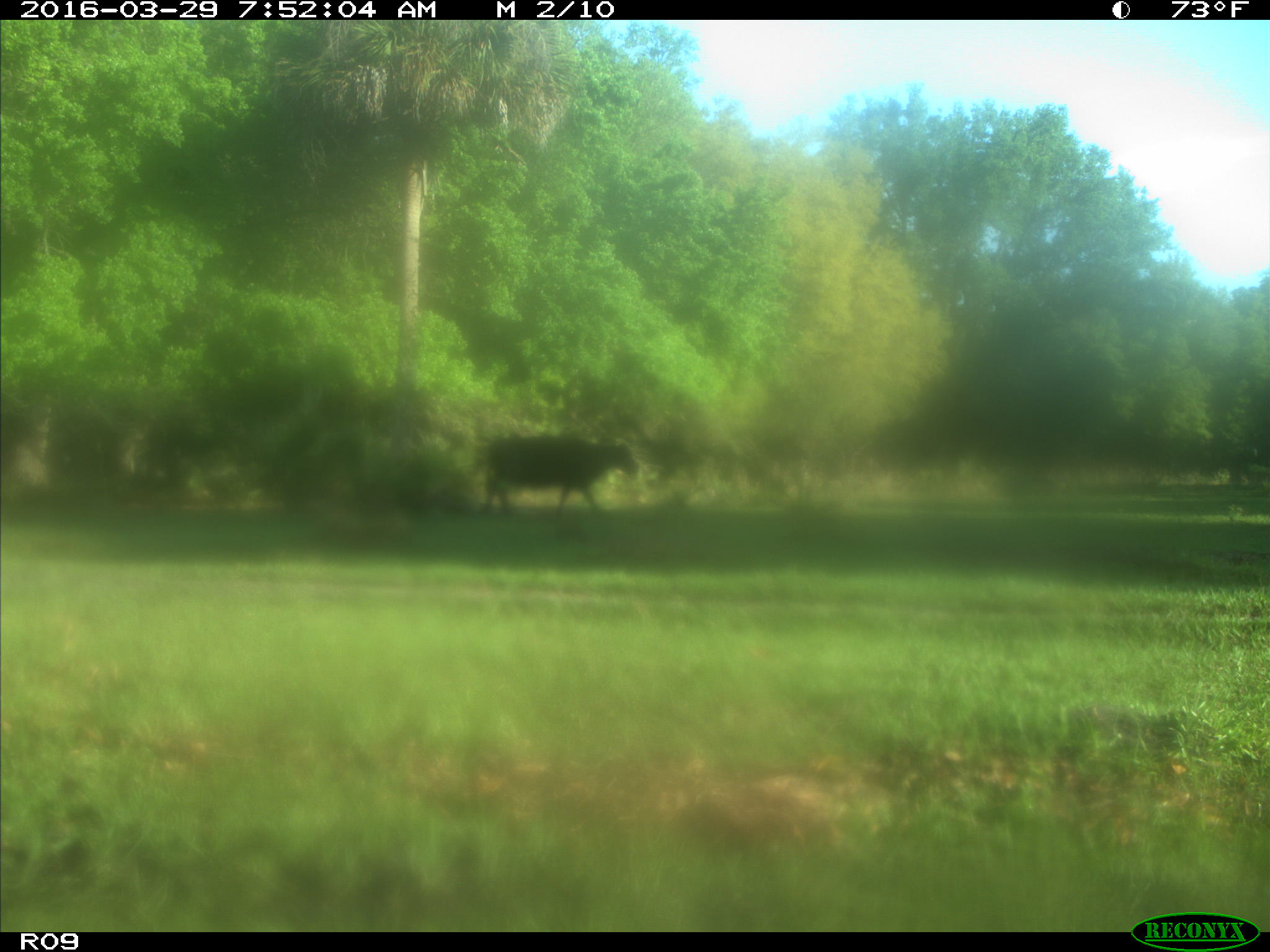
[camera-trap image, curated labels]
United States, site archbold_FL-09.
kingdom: Animalia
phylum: Chordata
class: Mammalia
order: Artiodactyla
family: Bovidae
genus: Bos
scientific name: Bos taurus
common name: domestic cow